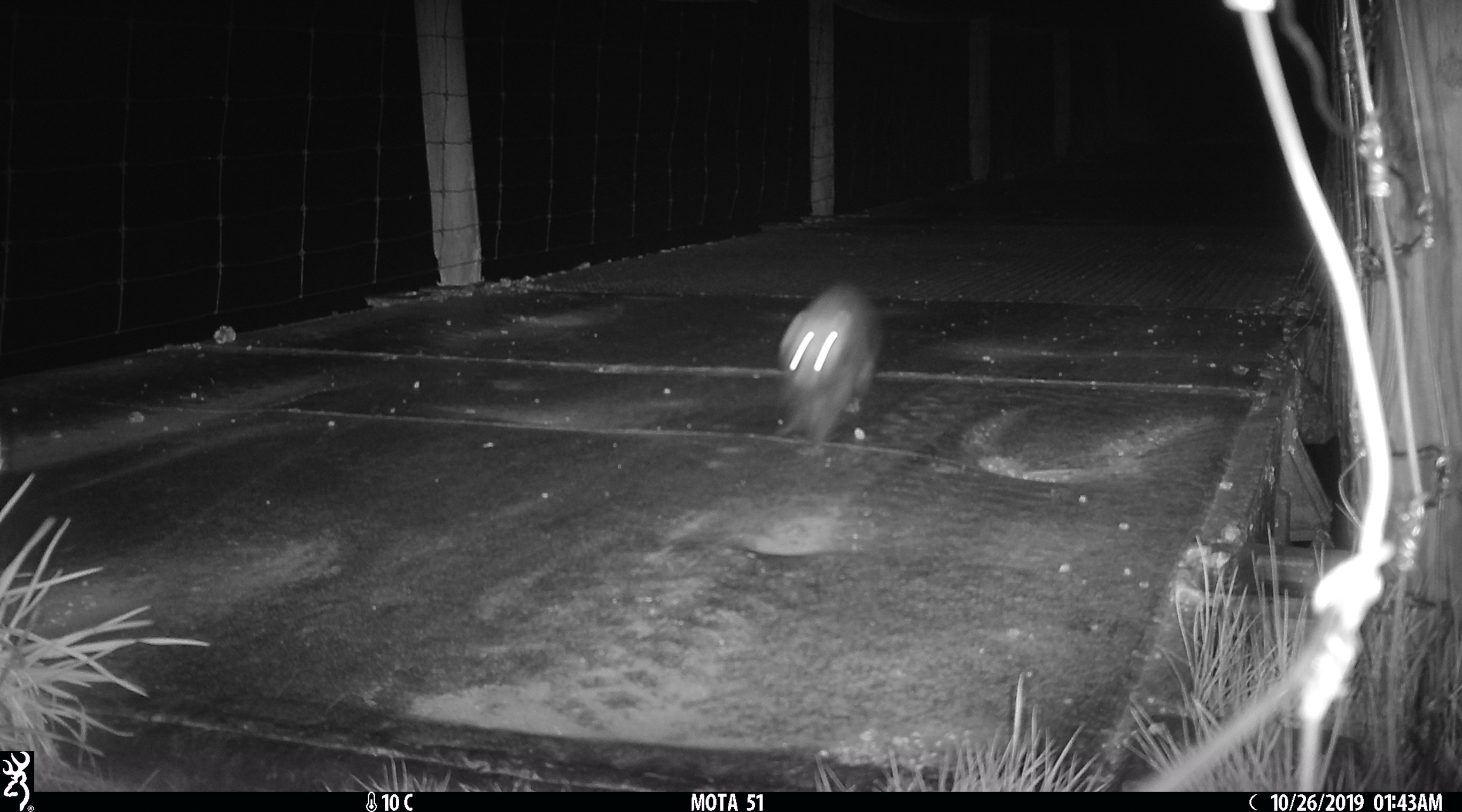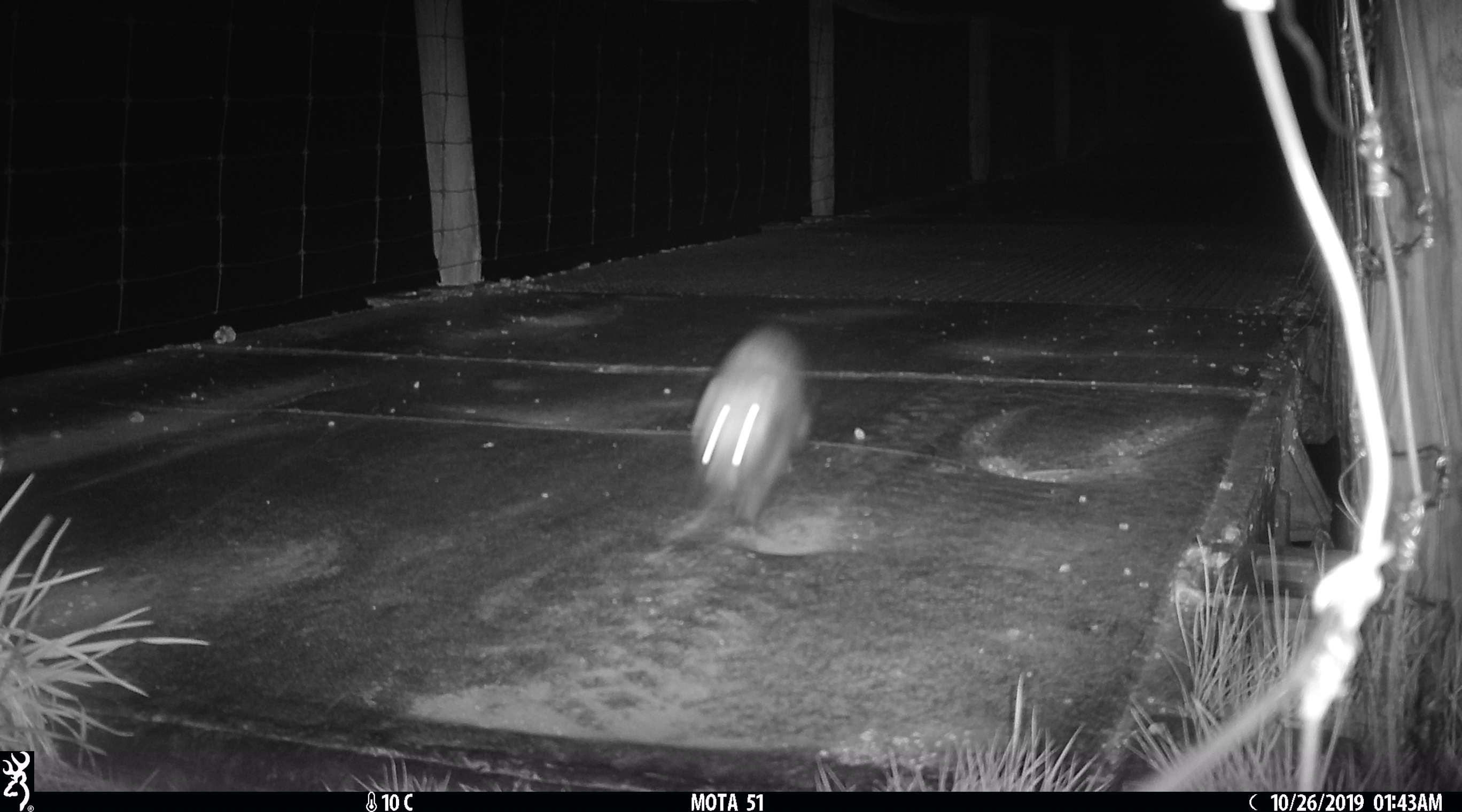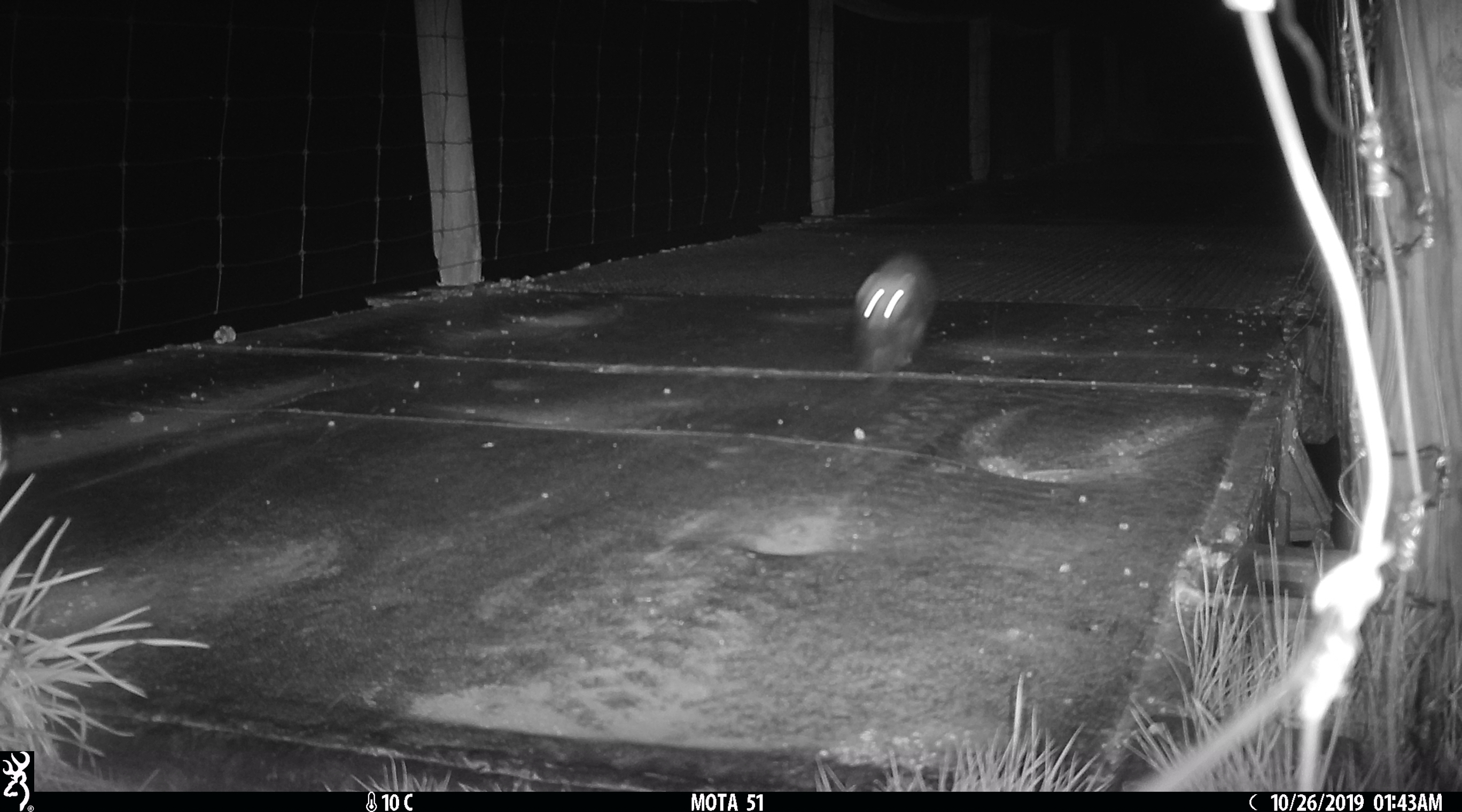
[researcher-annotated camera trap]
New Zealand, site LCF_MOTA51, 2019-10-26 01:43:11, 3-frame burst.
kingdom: Animalia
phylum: Chordata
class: Mammalia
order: Carnivora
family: Mustelidae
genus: Mustela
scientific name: Mustela furo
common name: ferret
Ferret (Mustela furo).